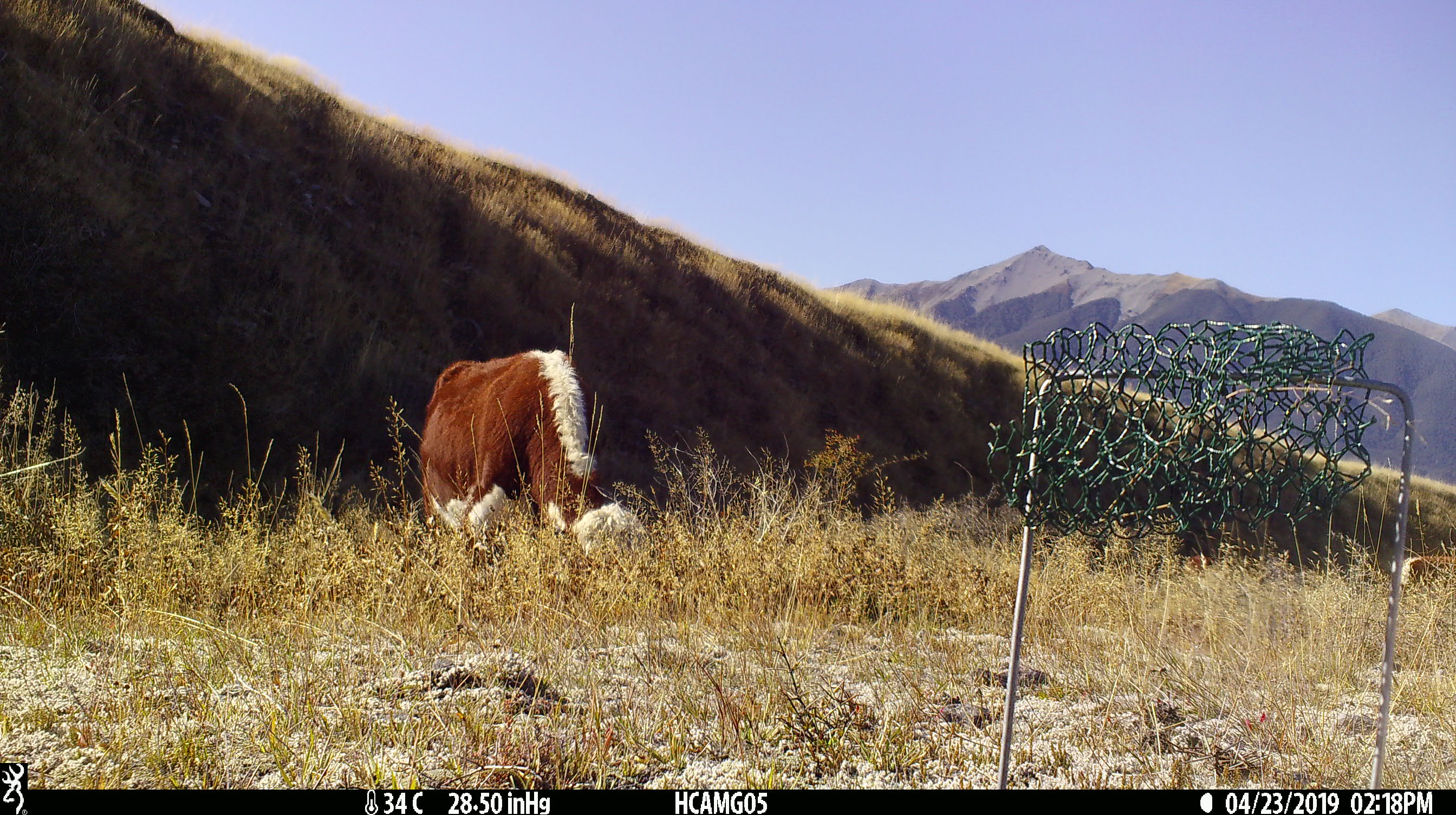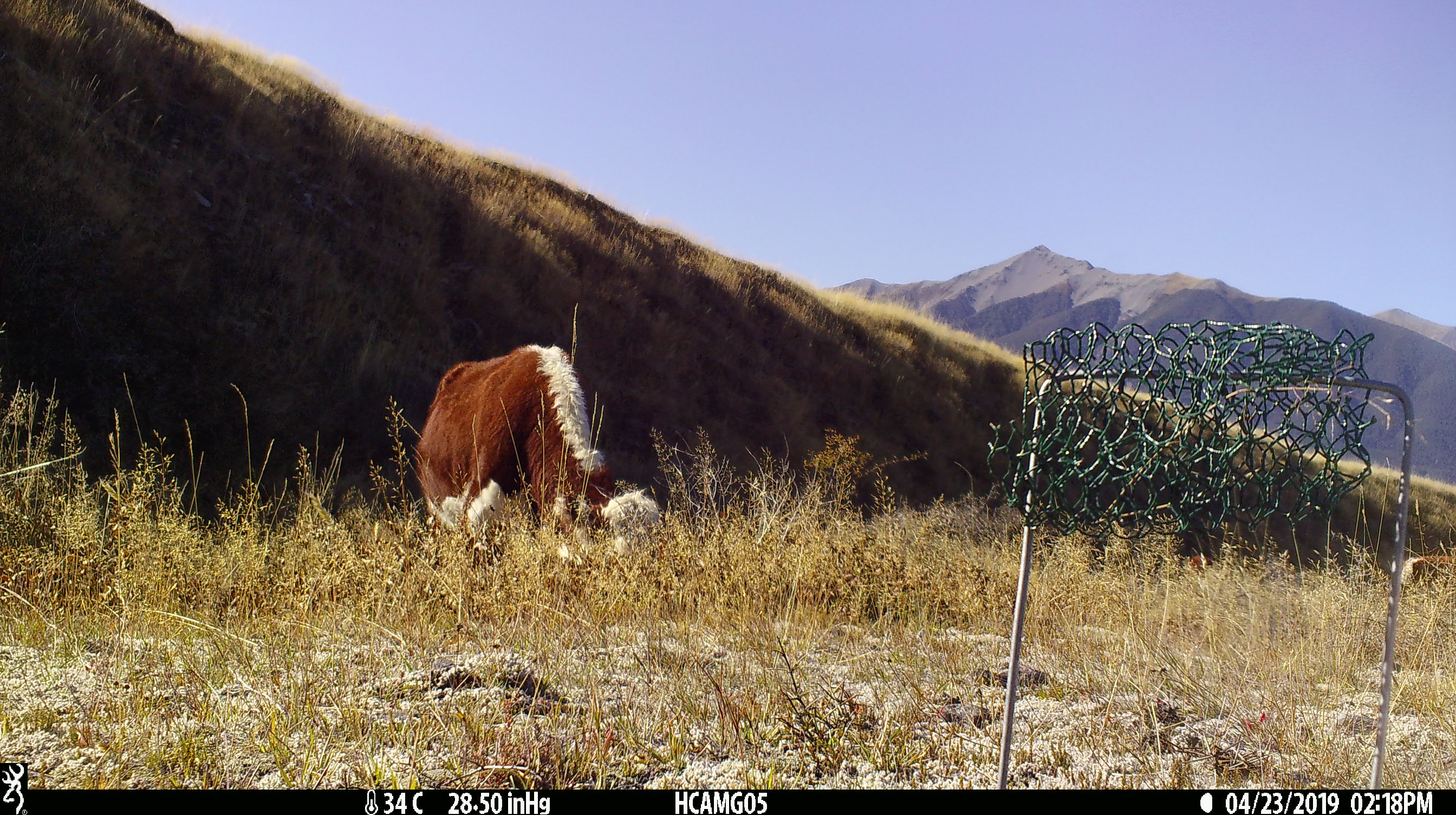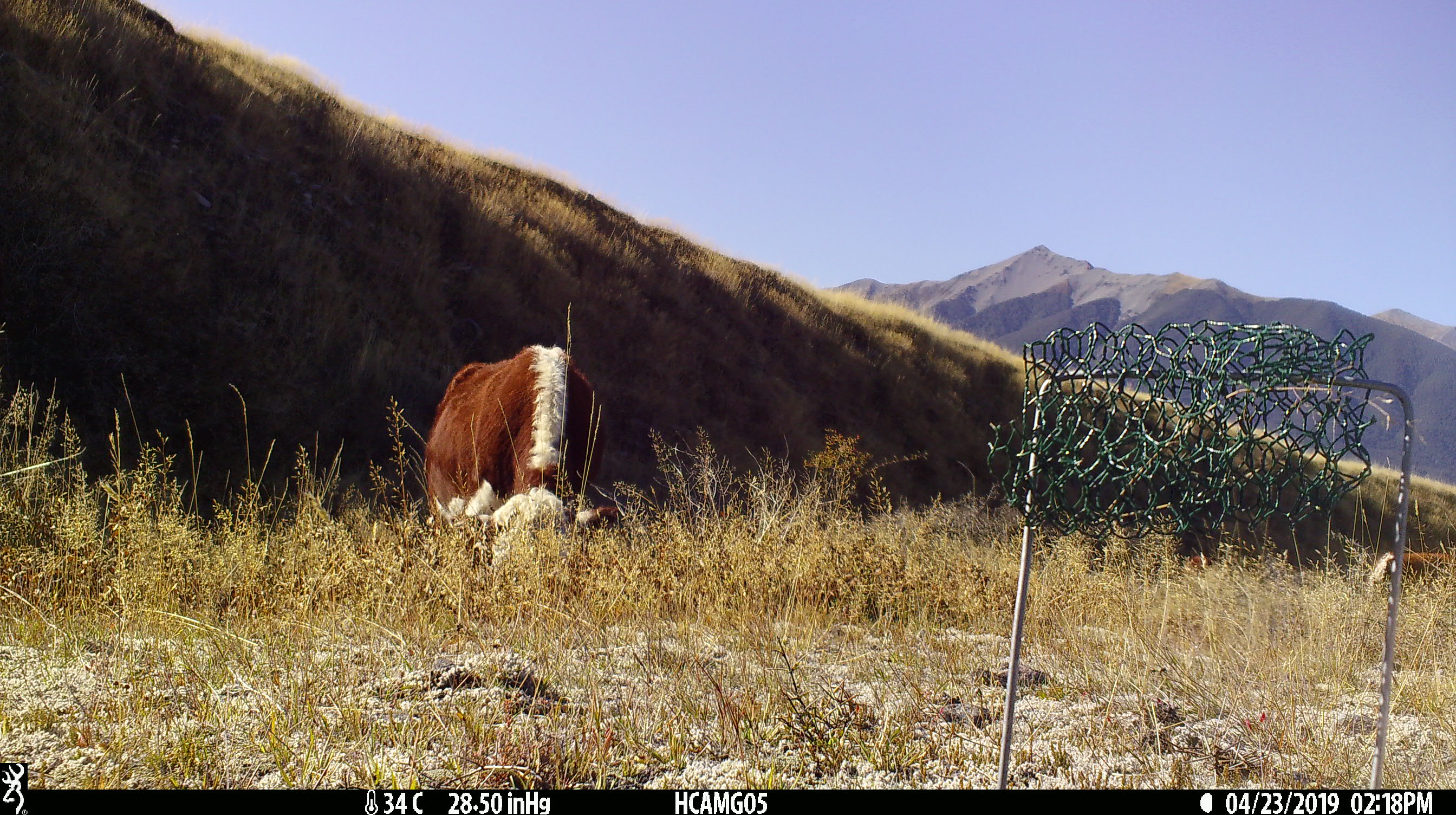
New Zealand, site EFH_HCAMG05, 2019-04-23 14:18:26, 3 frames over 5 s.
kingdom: Animalia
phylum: Chordata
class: Mammalia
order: Artiodactyla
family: Bovidae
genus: Bos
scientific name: Bos taurus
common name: domestic cow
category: cow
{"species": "cow (domestic cow) (Bos taurus)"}